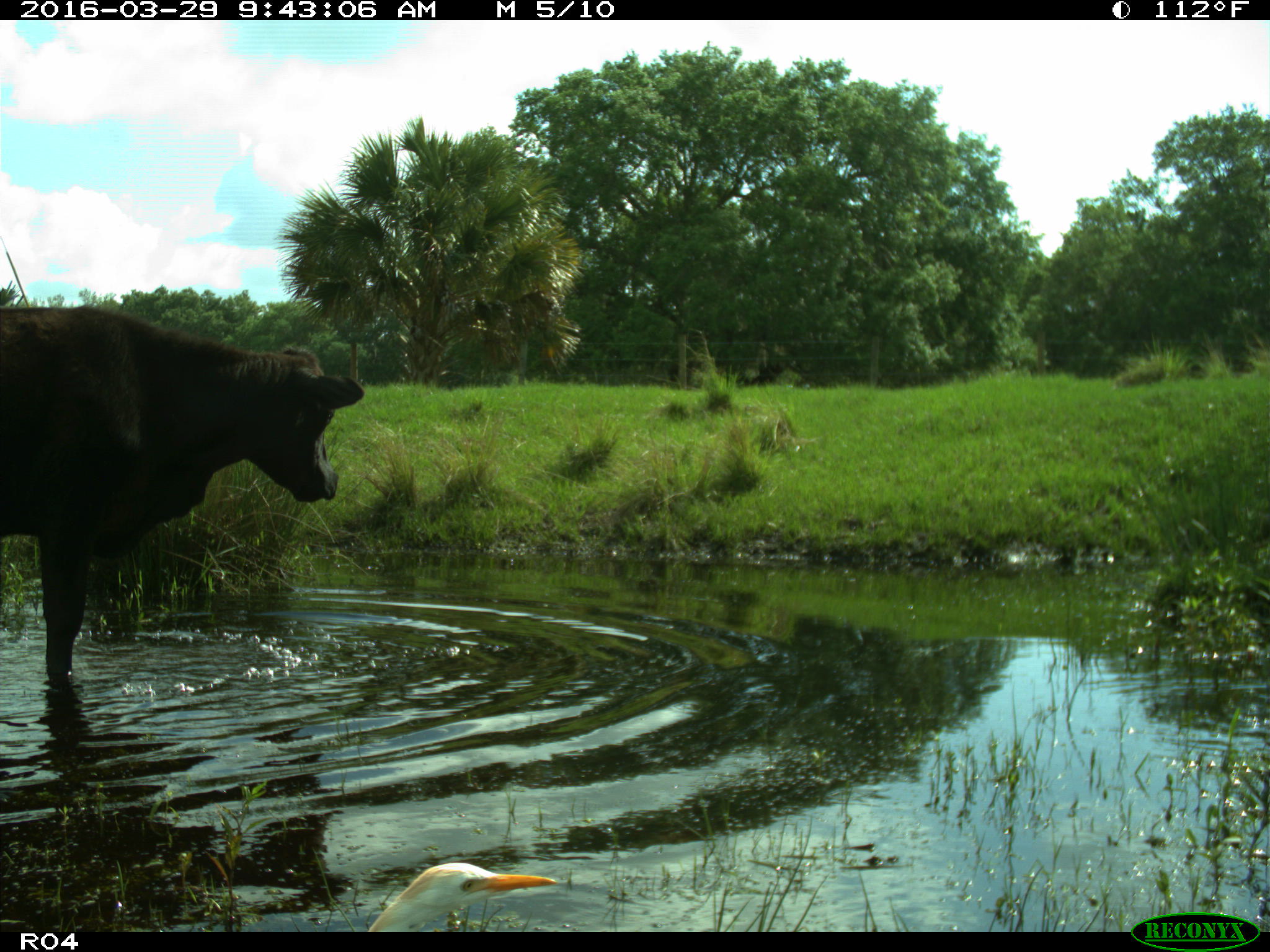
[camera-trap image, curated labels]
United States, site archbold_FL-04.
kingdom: Animalia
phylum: Chordata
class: Mammalia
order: Artiodactyla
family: Bovidae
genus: Bos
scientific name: Bos taurus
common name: domestic cow